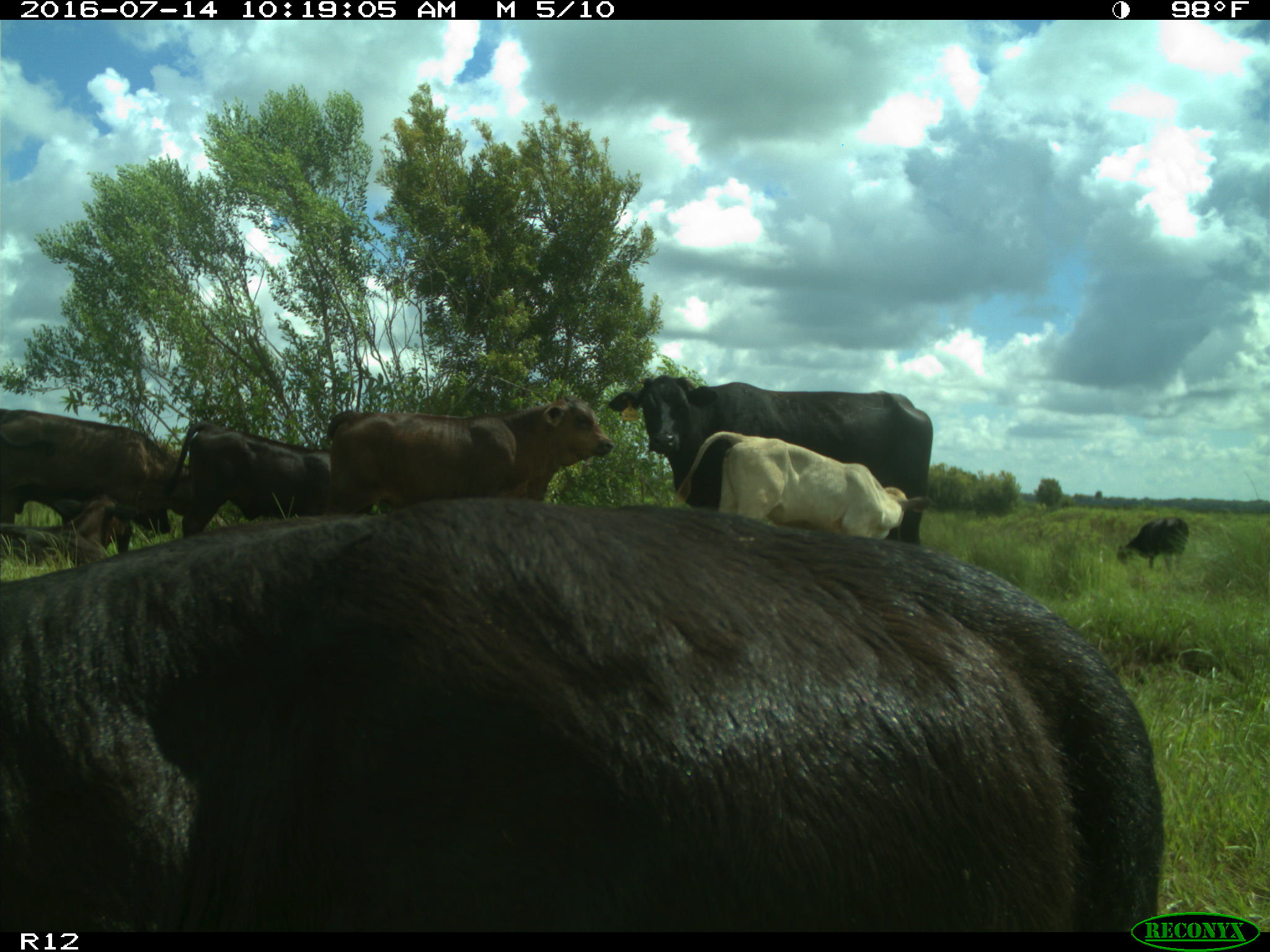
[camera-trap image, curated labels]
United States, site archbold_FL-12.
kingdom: Animalia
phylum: Chordata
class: Mammalia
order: Artiodactyla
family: Bovidae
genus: Bos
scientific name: Bos taurus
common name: domestic cow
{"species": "Bos taurus (domestic cow)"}